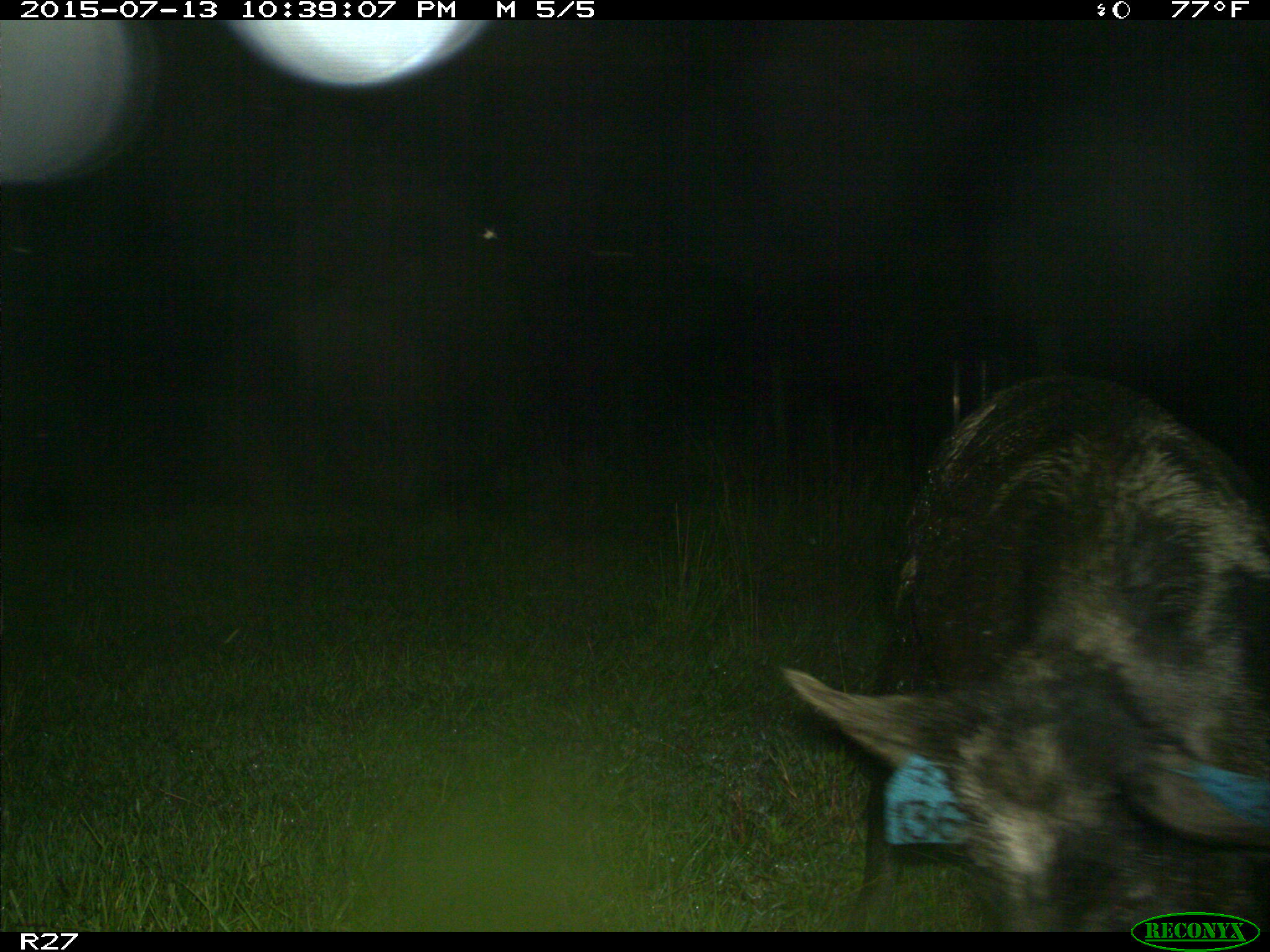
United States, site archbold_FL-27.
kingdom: Animalia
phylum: Chordata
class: Mammalia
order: Artiodactyla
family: Suidae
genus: Sus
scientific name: Sus scrofa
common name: wild boar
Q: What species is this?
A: Sus scrofa (wild boar).